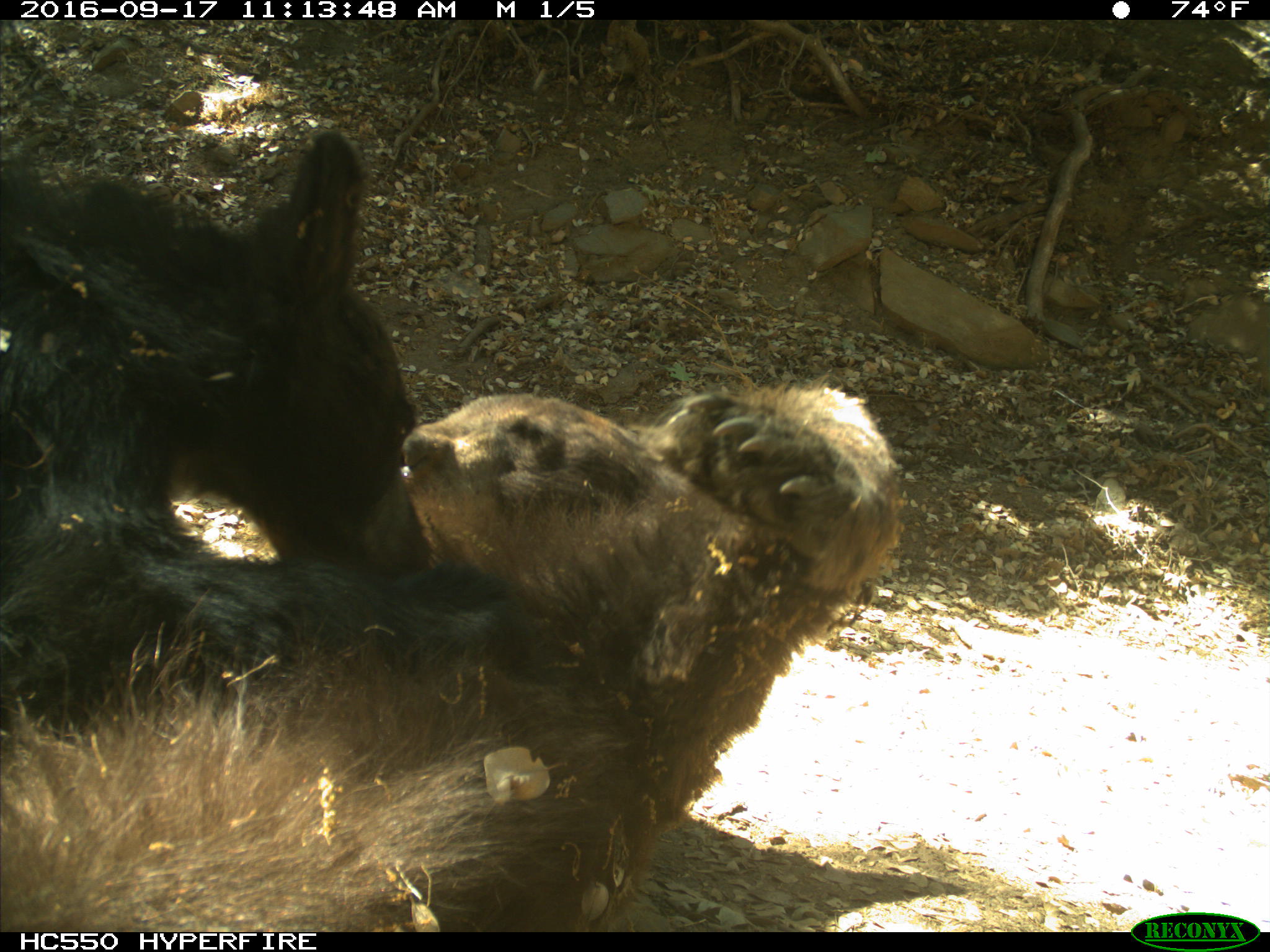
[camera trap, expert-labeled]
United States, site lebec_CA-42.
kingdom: Animalia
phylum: Chordata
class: Mammalia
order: Carnivora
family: Ursidae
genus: Ursus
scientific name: Ursus americanus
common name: american black bear